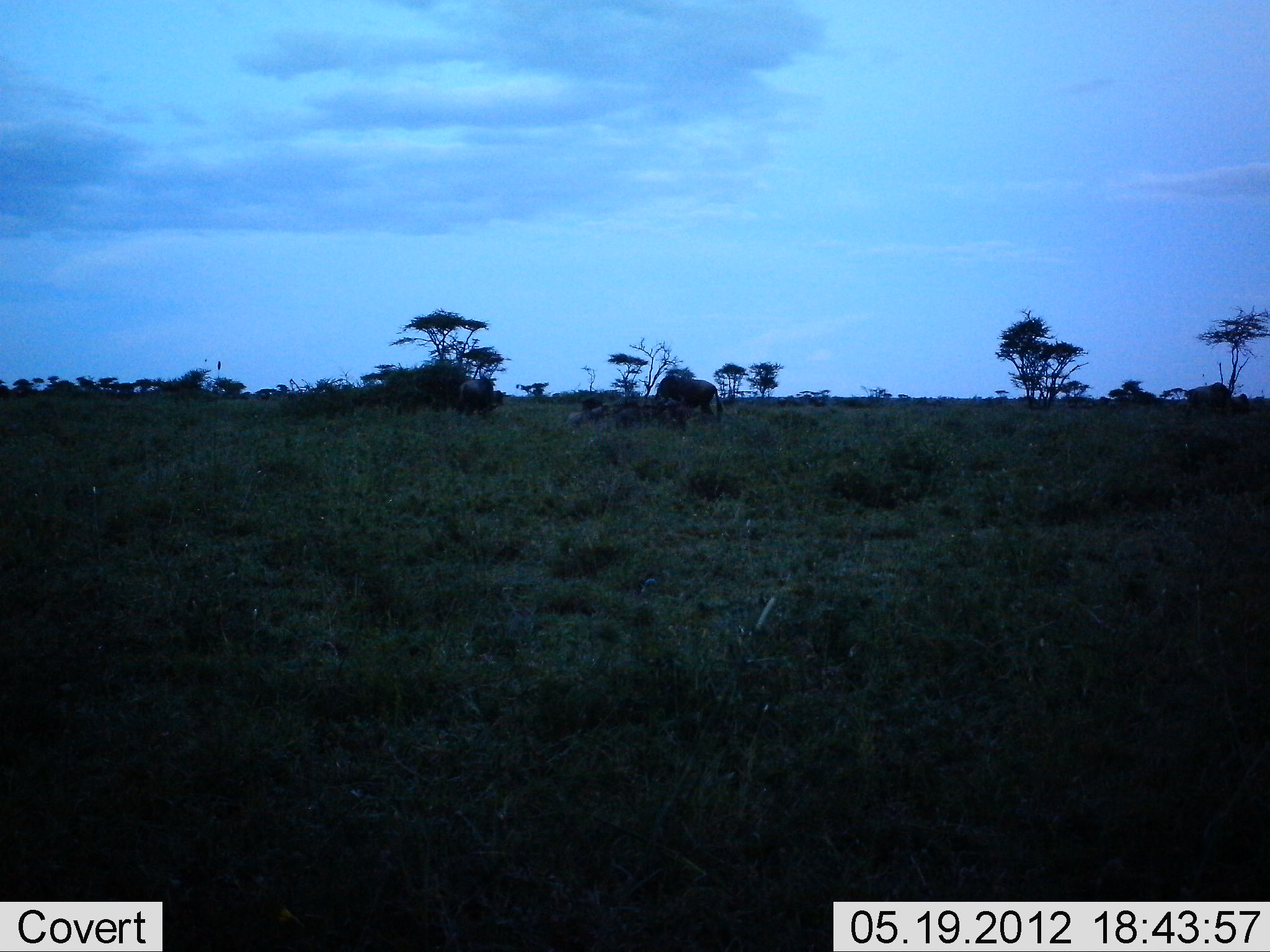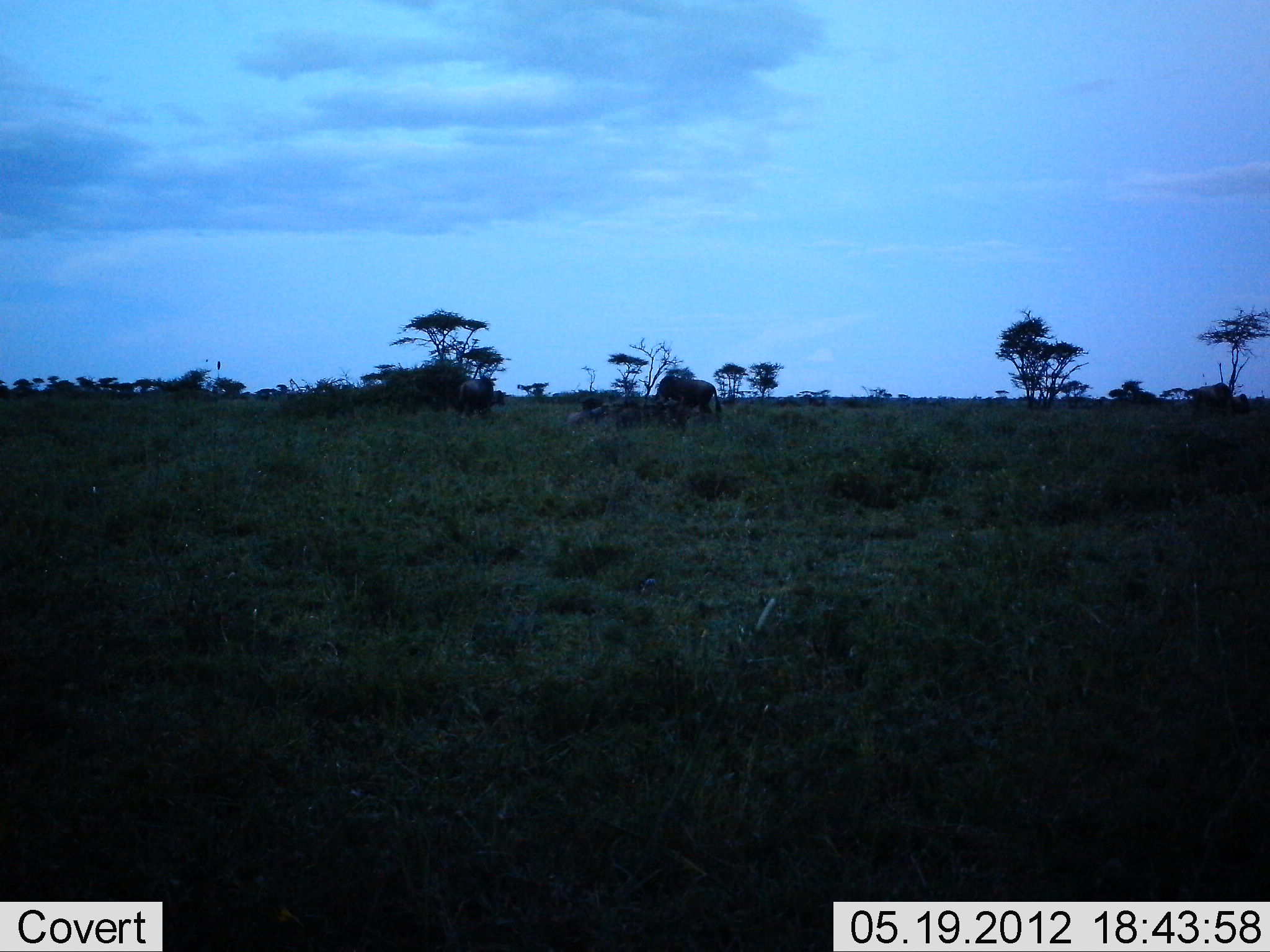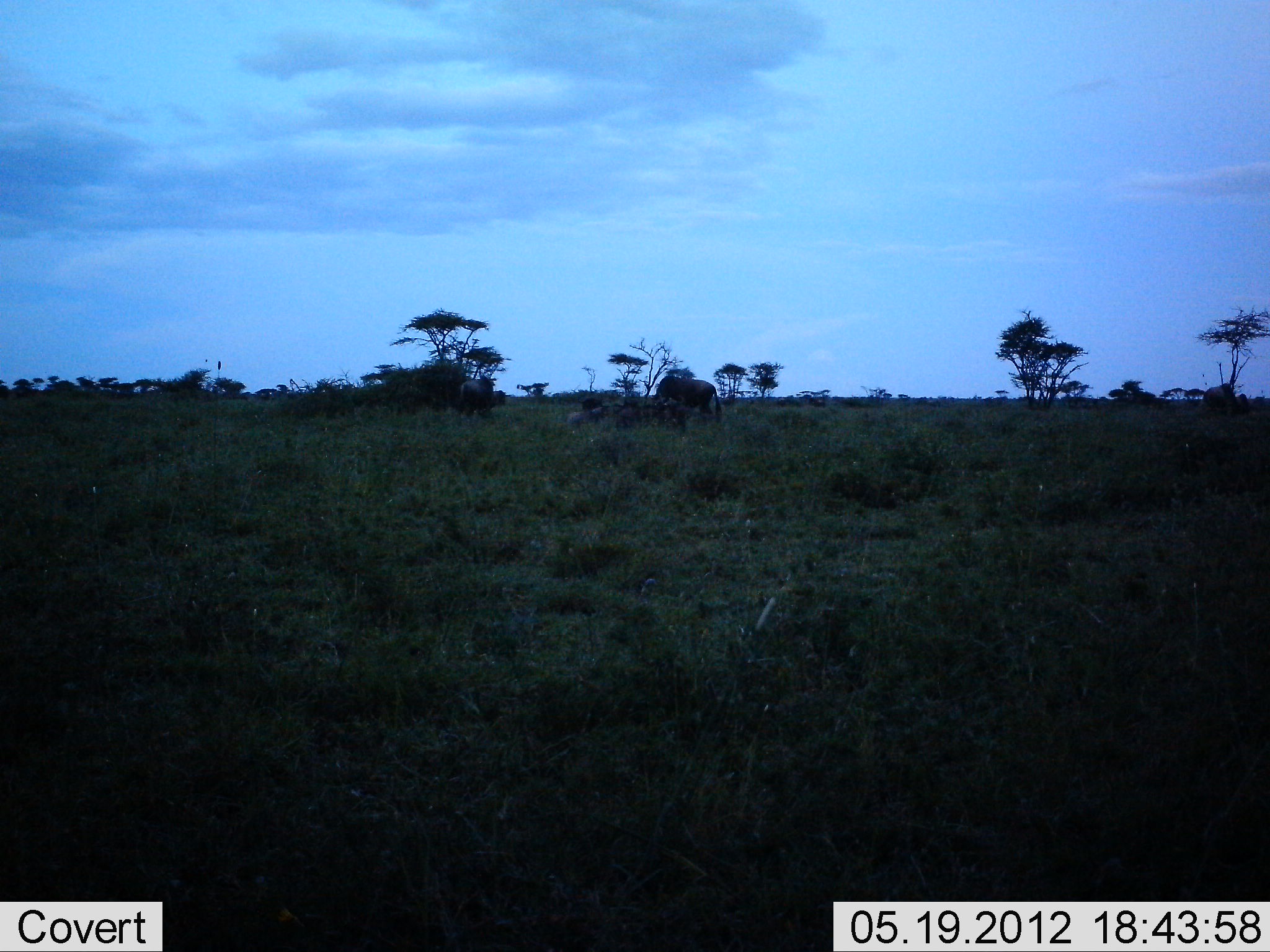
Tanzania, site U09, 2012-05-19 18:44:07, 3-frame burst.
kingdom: Animalia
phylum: Chordata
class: Mammalia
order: Artiodactyla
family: Bovidae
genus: Connochaetes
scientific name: Connochaetes taurinus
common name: blue wildebeest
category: wildebeest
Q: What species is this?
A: Wildebeest (blue wildebeest) (Connochaetes taurinus).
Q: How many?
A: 4.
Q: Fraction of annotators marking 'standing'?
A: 70%.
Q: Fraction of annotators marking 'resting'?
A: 20%.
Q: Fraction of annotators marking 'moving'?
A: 20%.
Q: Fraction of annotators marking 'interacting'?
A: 0%.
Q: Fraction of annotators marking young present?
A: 0%.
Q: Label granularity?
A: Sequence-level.